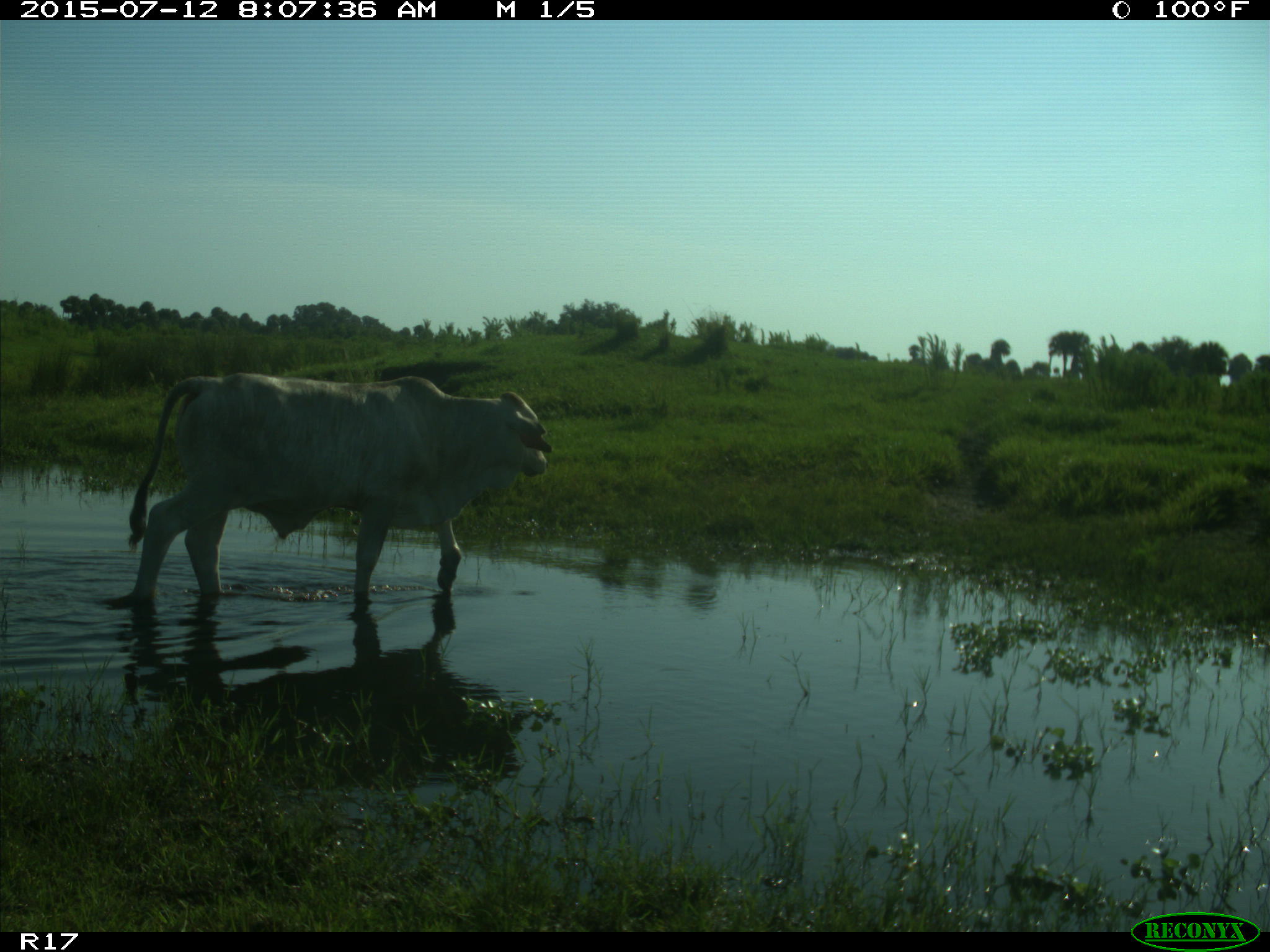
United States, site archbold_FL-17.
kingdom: Animalia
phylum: Chordata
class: Mammalia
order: Artiodactyla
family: Bovidae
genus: Bos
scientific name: Bos taurus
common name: domestic cow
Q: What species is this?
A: Bos taurus (domestic cow).